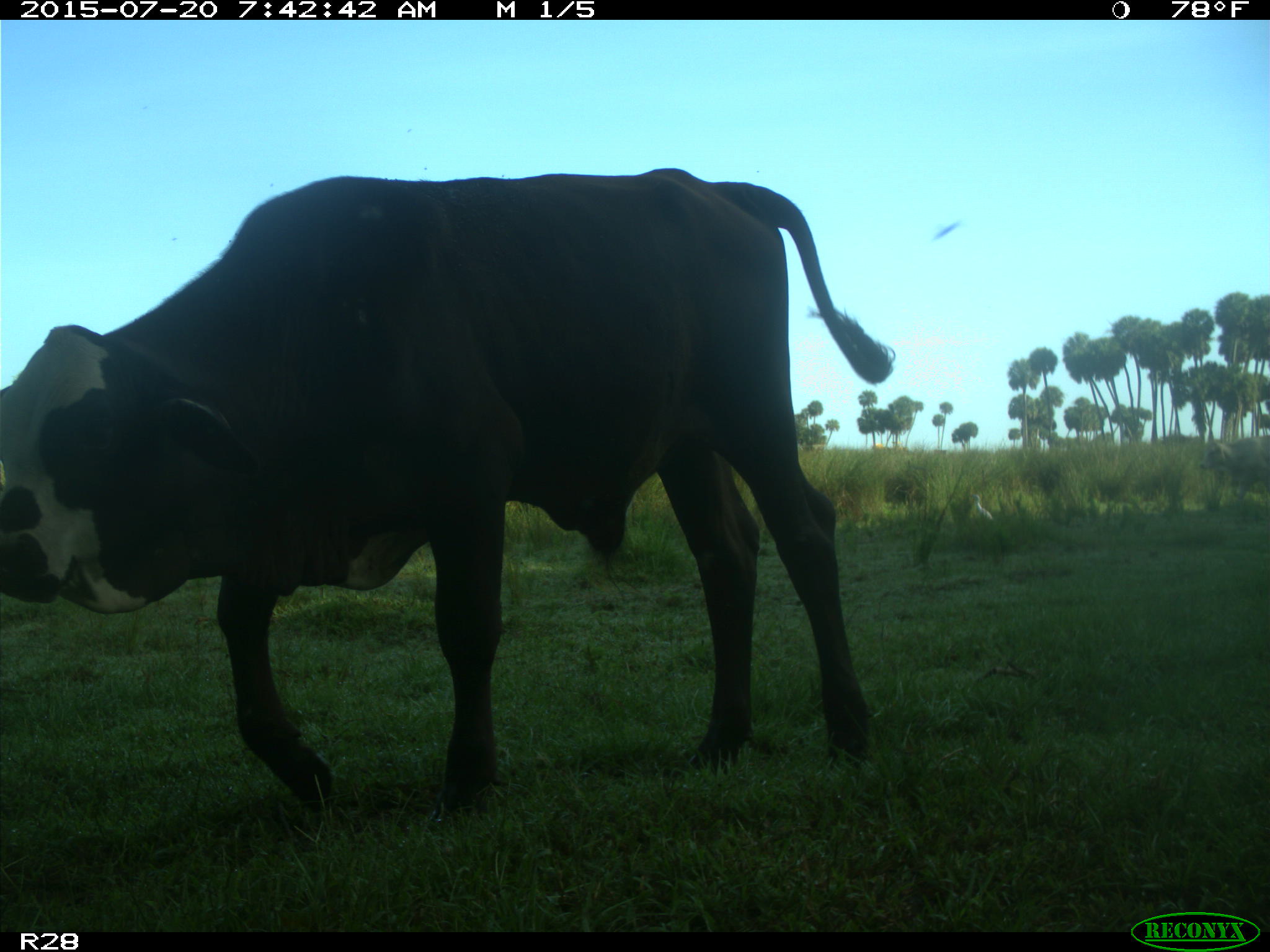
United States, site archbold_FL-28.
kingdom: Animalia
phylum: Chordata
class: Mammalia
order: Artiodactyla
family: Bovidae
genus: Bos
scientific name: Bos taurus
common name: domestic cow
Bos taurus (domestic cow).